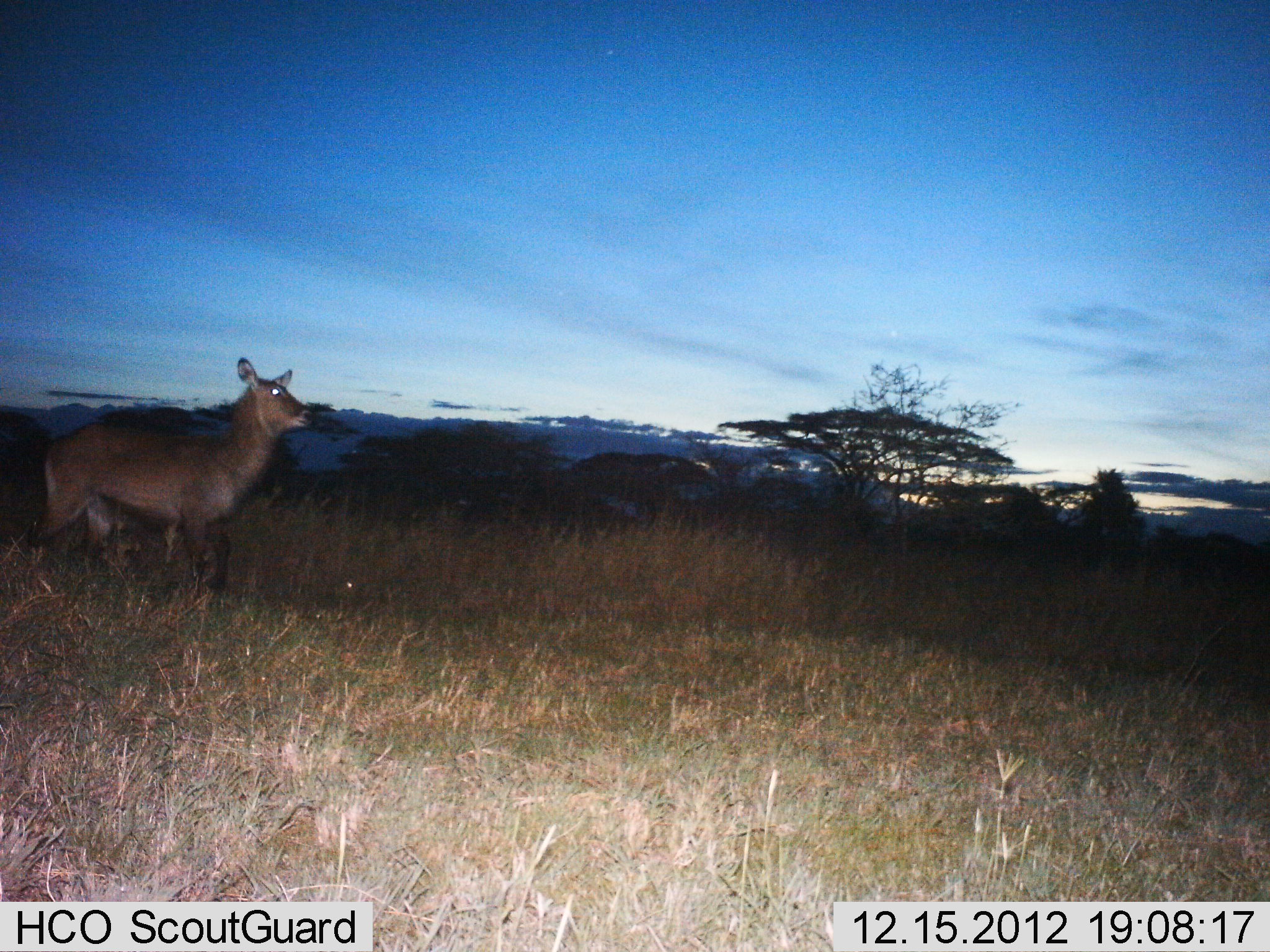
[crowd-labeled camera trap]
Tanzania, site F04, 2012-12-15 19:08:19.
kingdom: Animalia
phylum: Chordata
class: Mammalia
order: Artiodactyla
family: Bovidae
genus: Kobus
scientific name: Kobus ellipsiprymnus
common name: waterbuck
Waterbuck (Kobus ellipsiprymnus), count 1. Behavior (volunteer vote fractions): standing 46%, resting 0%, moving 54%, interacting 0%. Young present (vote fraction): 0%. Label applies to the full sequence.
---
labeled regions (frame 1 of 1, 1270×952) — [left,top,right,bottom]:
animal: [32,355,314,591]